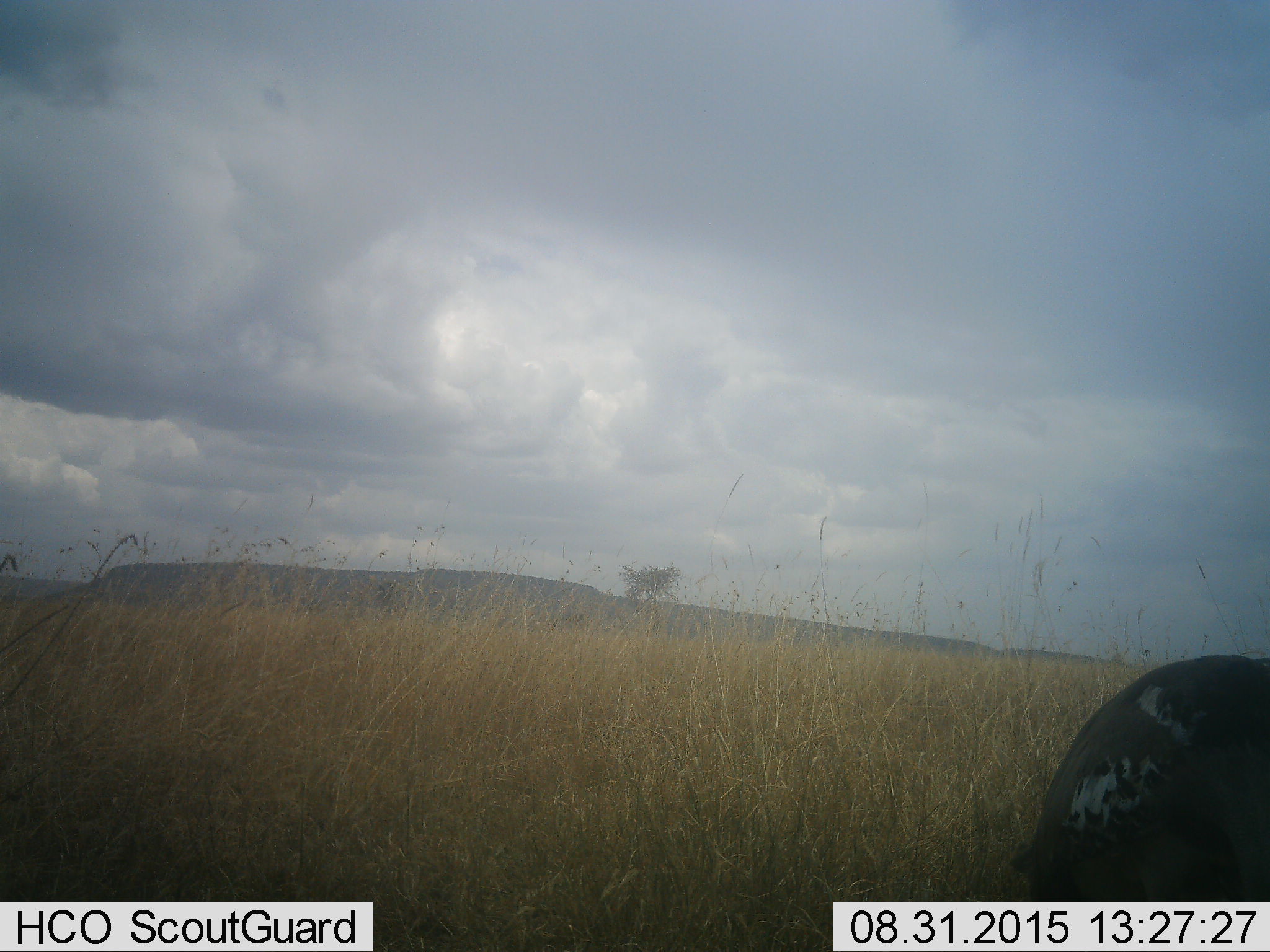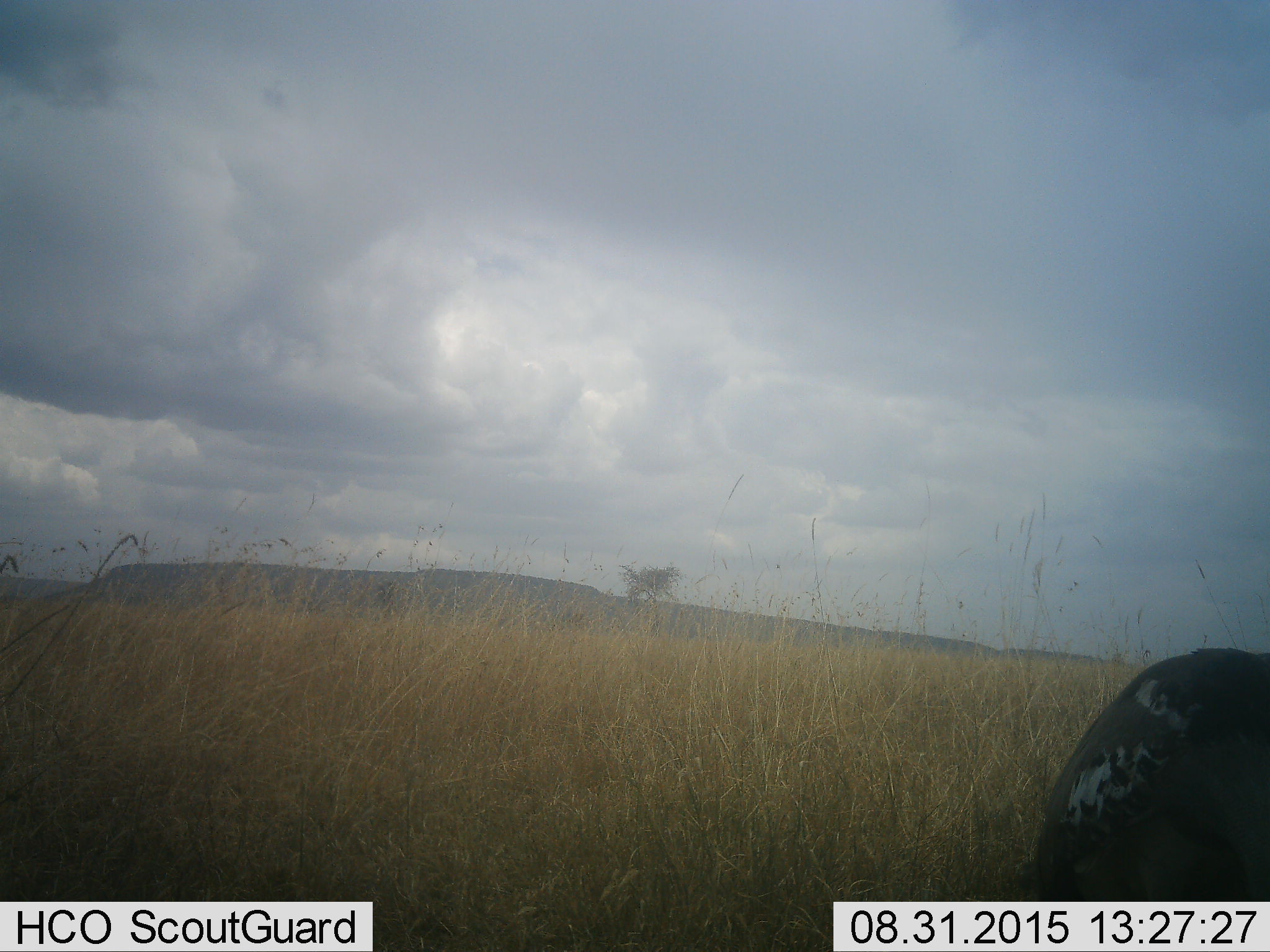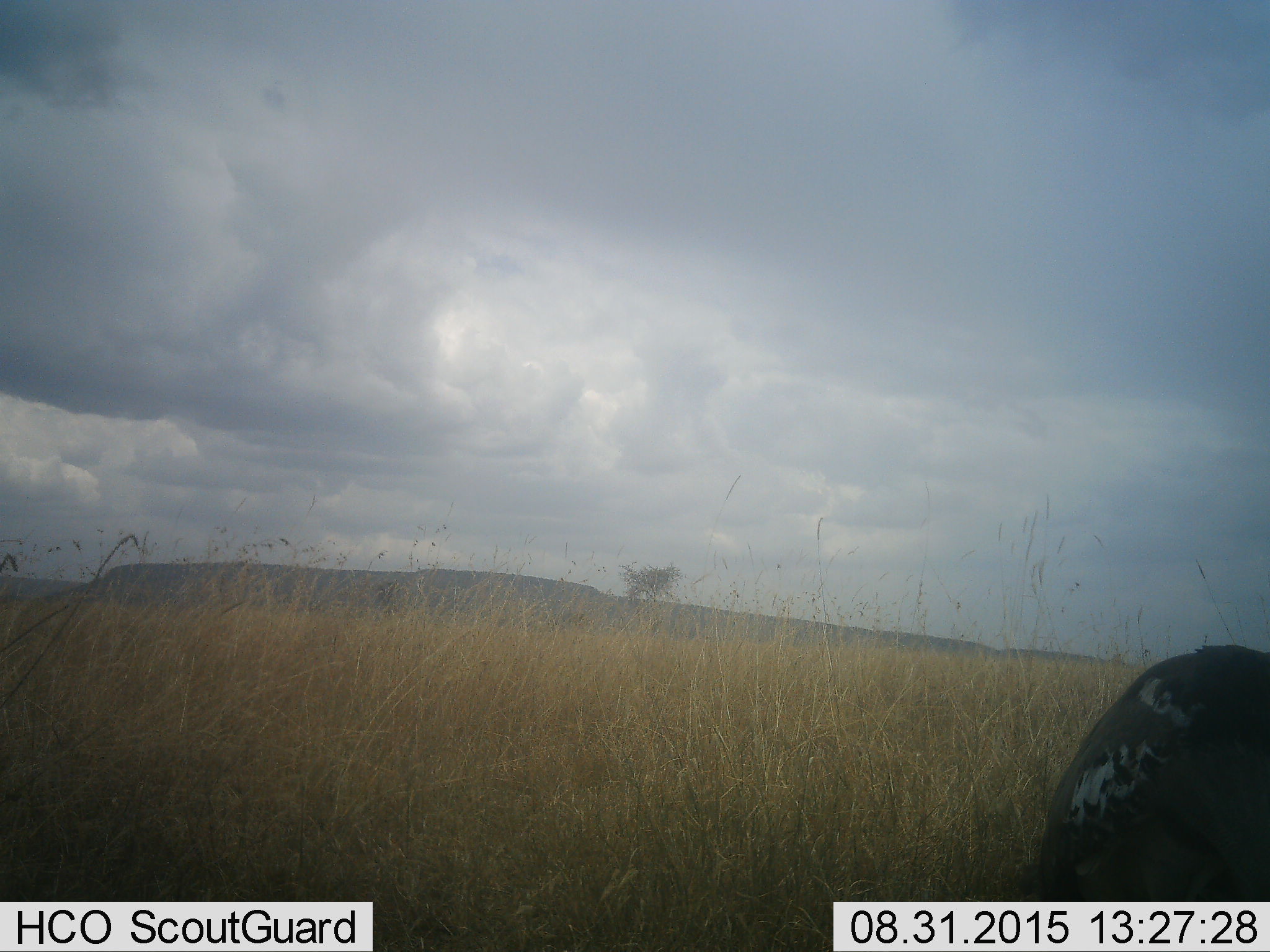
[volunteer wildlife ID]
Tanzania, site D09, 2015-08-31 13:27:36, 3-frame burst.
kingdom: Animalia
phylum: Chordata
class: Aves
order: Otidiformes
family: Otididae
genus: Ardeotis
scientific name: Ardeotis kori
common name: kori bustard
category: koribustard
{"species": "koribustard (kori bustard) (Ardeotis kori)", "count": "1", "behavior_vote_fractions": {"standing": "100%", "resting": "0%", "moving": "0%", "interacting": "0%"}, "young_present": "0%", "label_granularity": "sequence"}